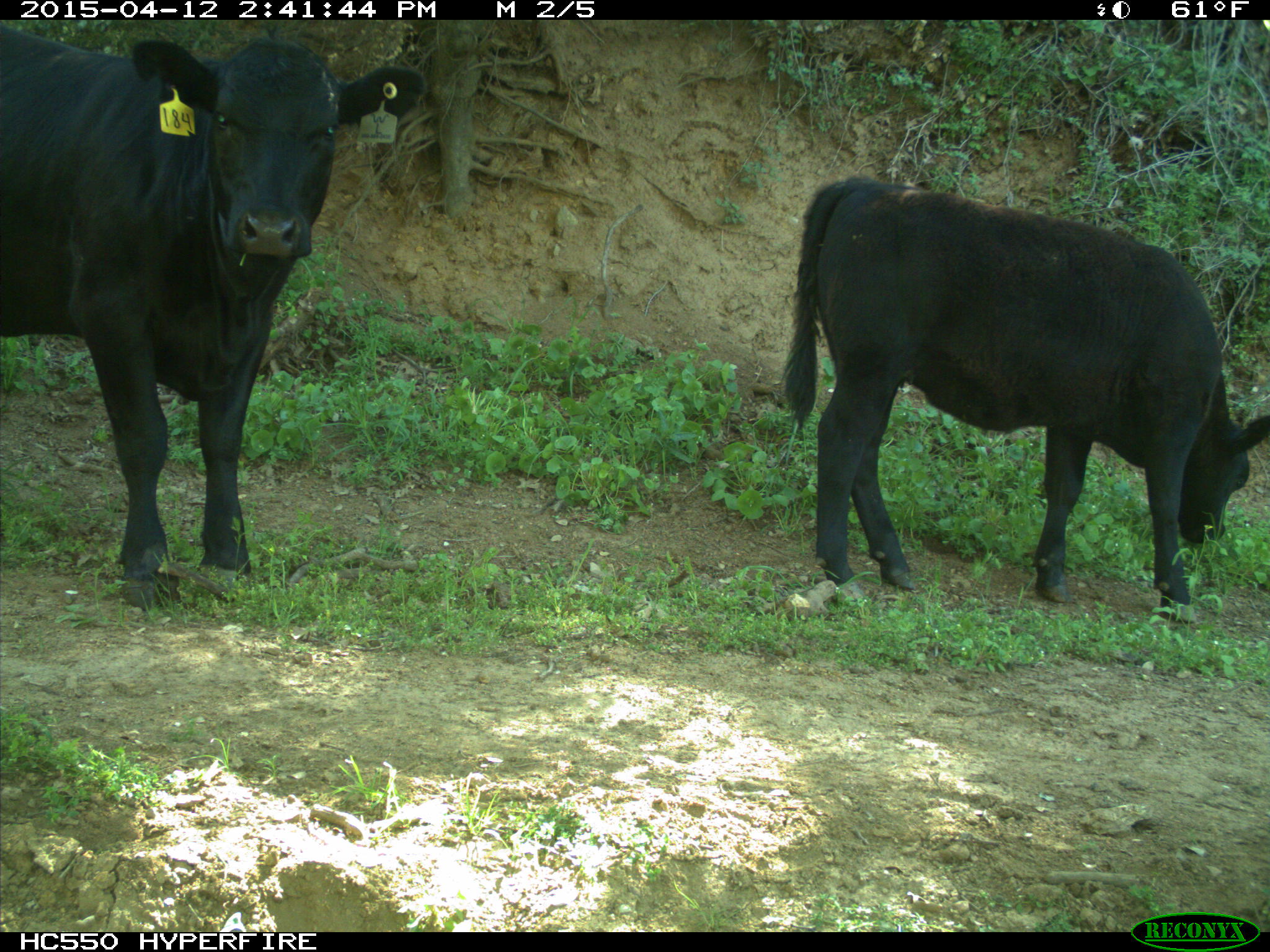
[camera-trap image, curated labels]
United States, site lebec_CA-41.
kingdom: Animalia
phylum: Chordata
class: Mammalia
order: Artiodactyla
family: Bovidae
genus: Bos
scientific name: Bos taurus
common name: domestic cow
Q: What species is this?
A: Bos taurus (domestic cow).